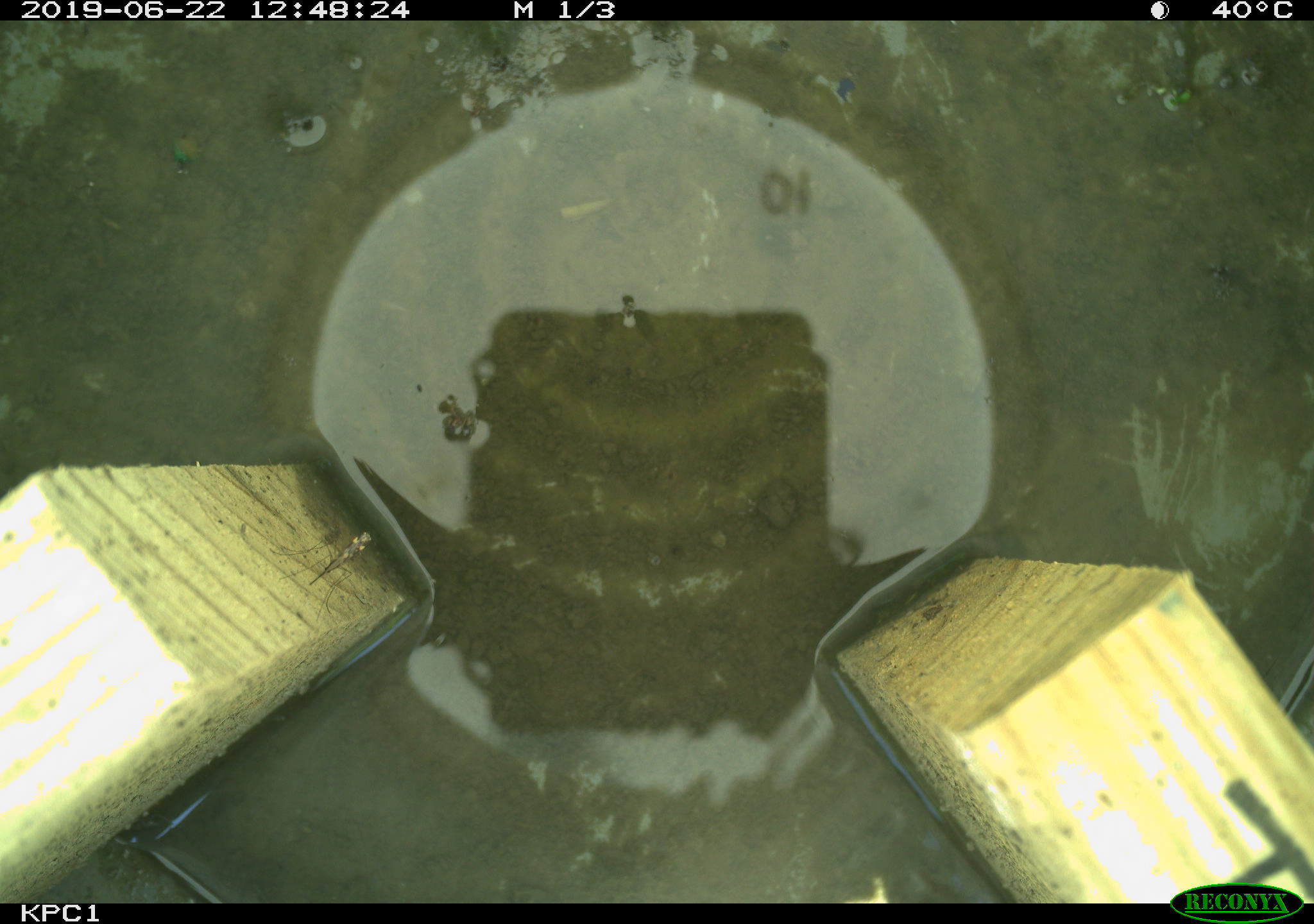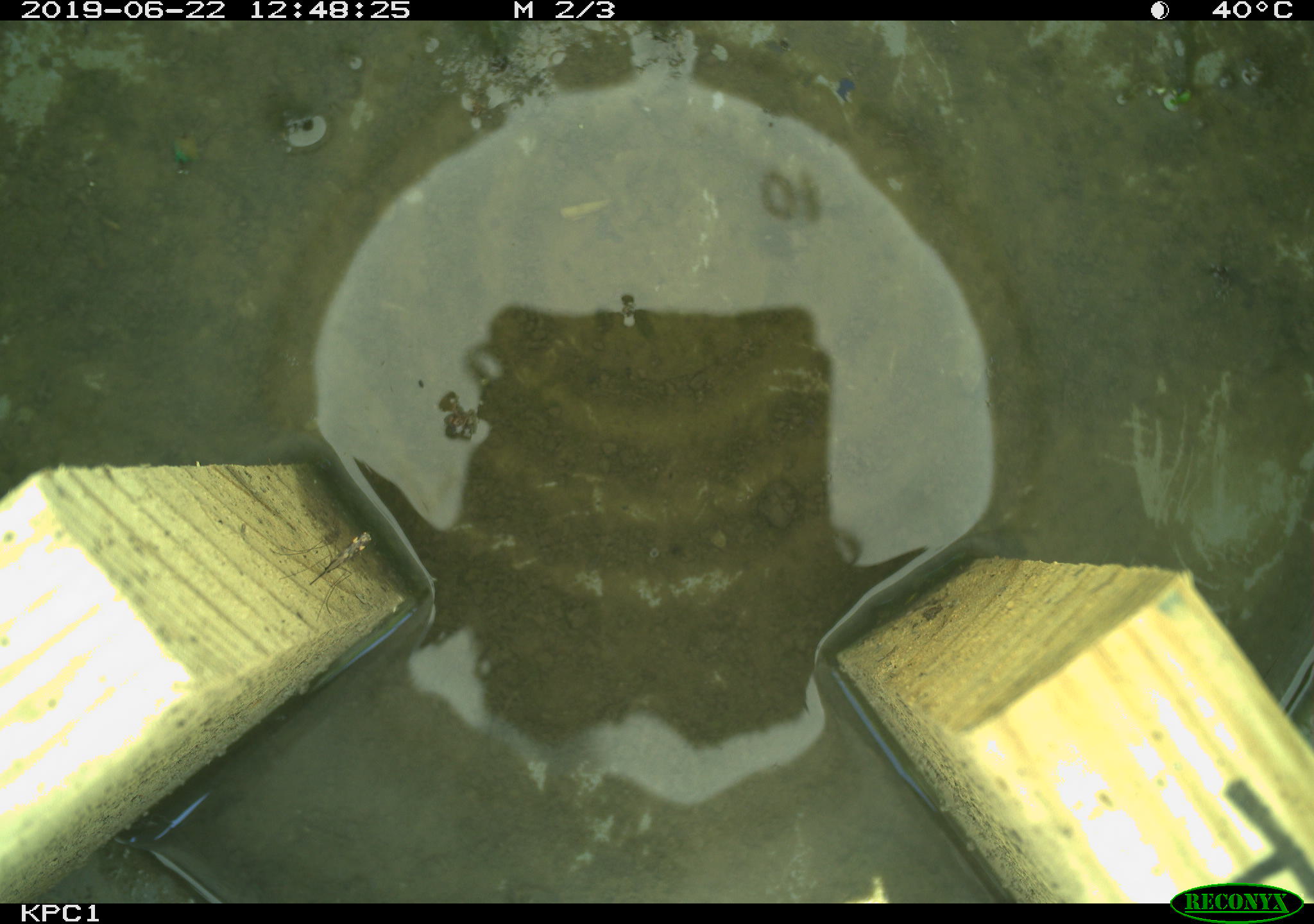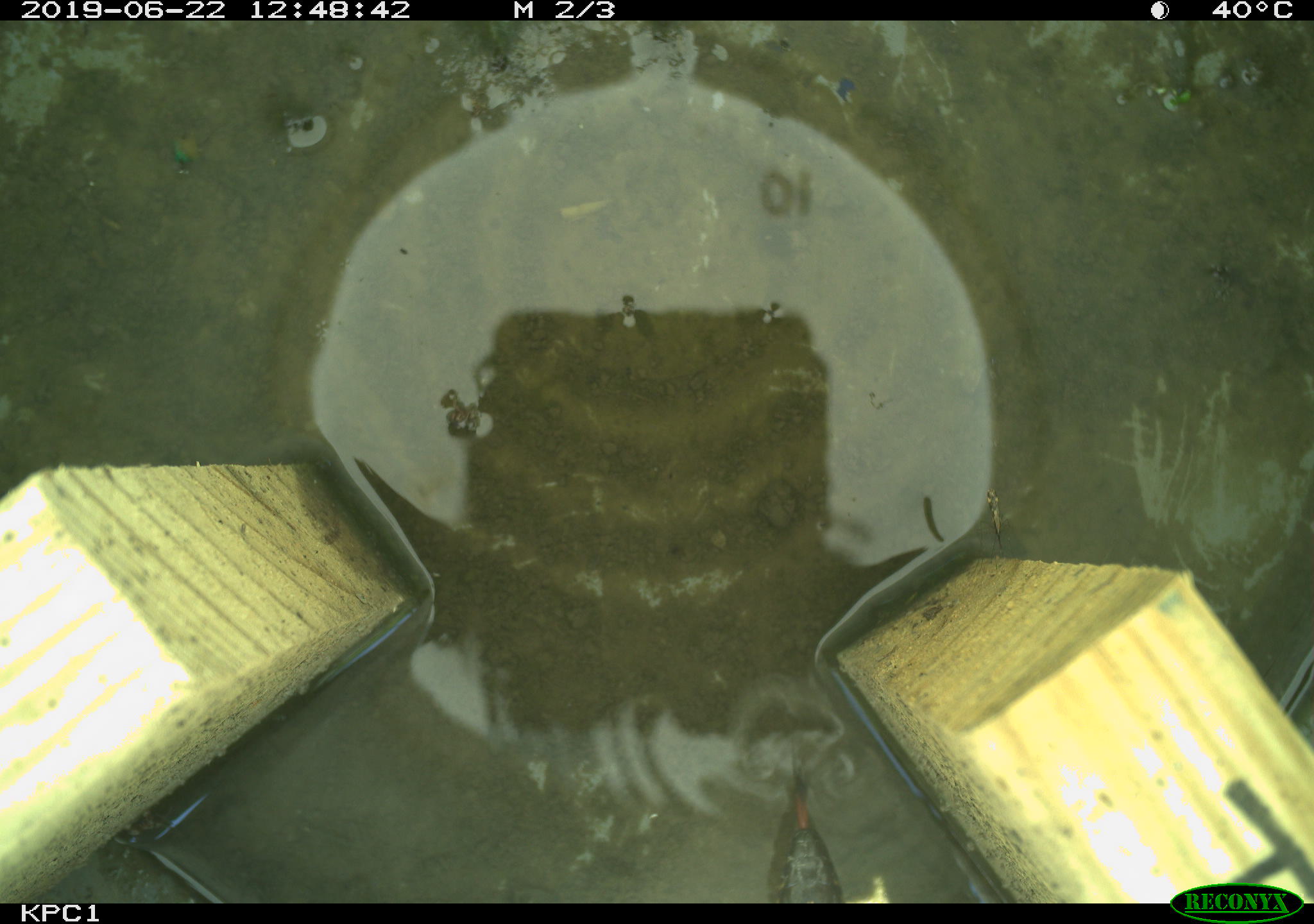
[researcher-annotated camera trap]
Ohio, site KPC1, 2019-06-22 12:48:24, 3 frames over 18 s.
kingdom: Animalia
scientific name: Animalia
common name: animal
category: invertebrate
Invertebrate (animal) (Animalia).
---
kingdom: Animalia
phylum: Chordata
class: Reptilia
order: Squamata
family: Colubridae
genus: Thamnophis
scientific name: Thamnophis sirtalis sirtalis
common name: eastern gartersnake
Eastern gartersnake (Thamnophis sirtalis sirtalis).